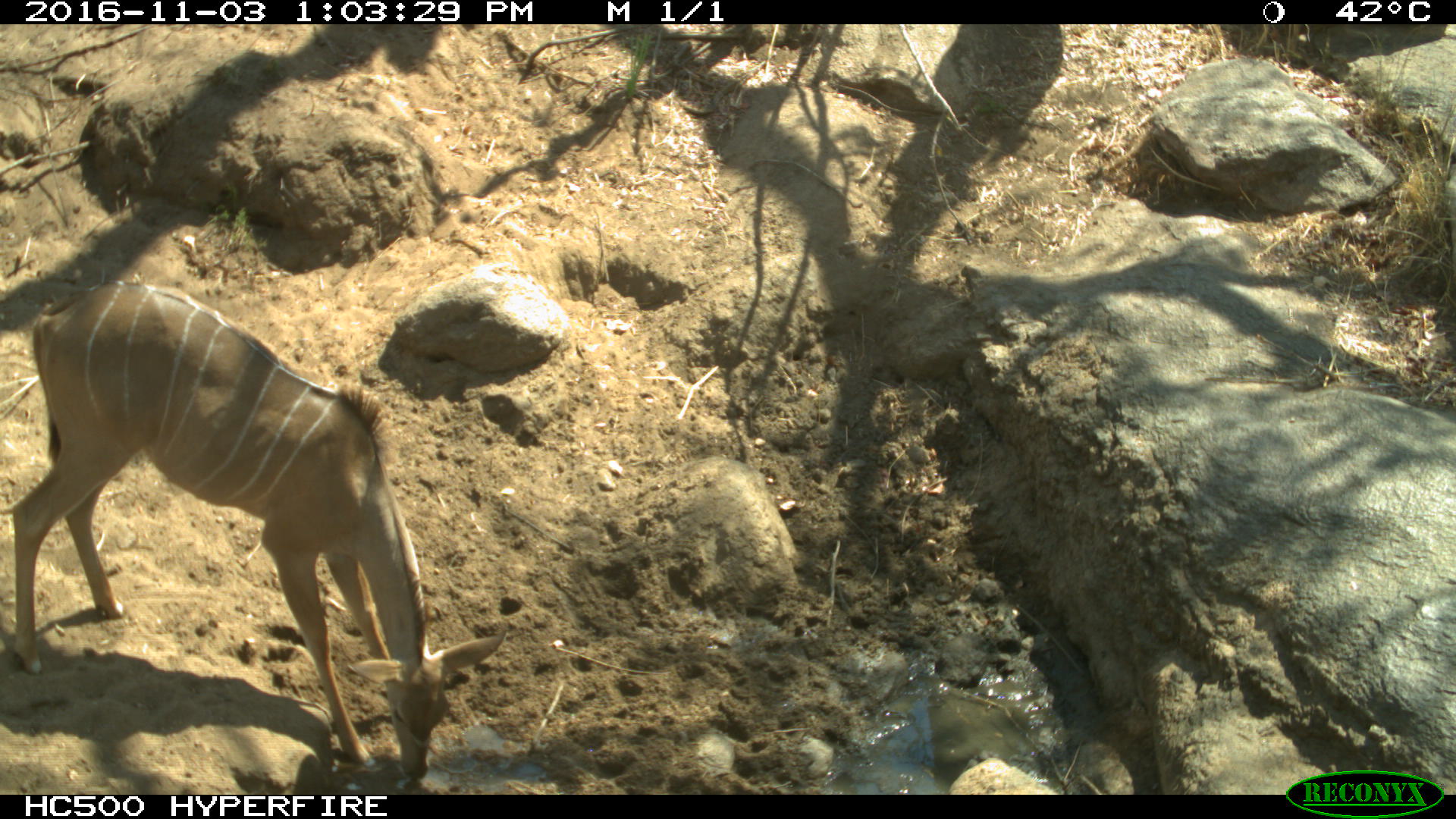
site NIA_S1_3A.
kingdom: Animalia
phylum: Chordata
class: Mammalia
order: Artiodactyla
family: Bovidae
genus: Tragelaphus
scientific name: Tragelaphus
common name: kudu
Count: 1.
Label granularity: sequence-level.